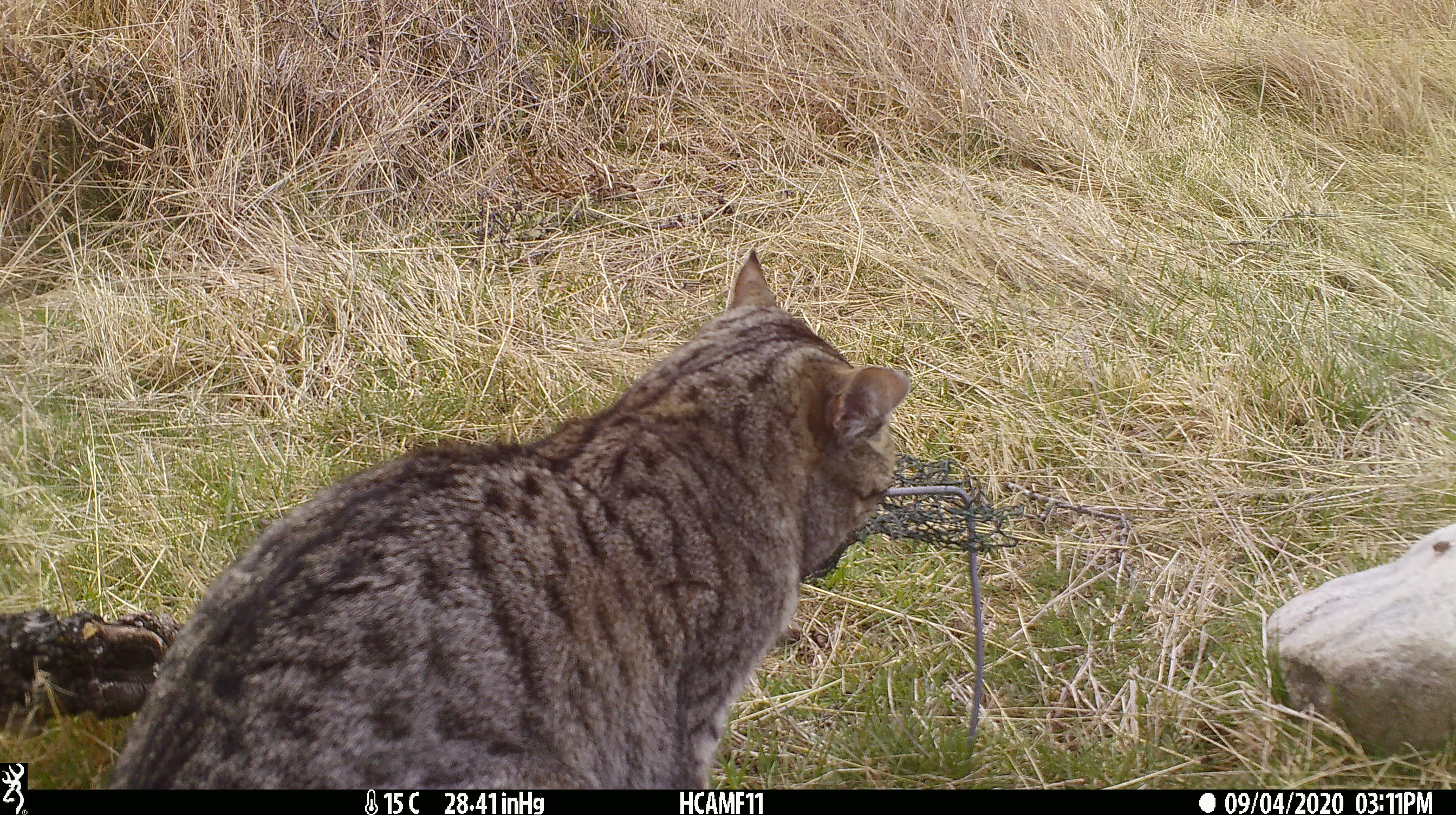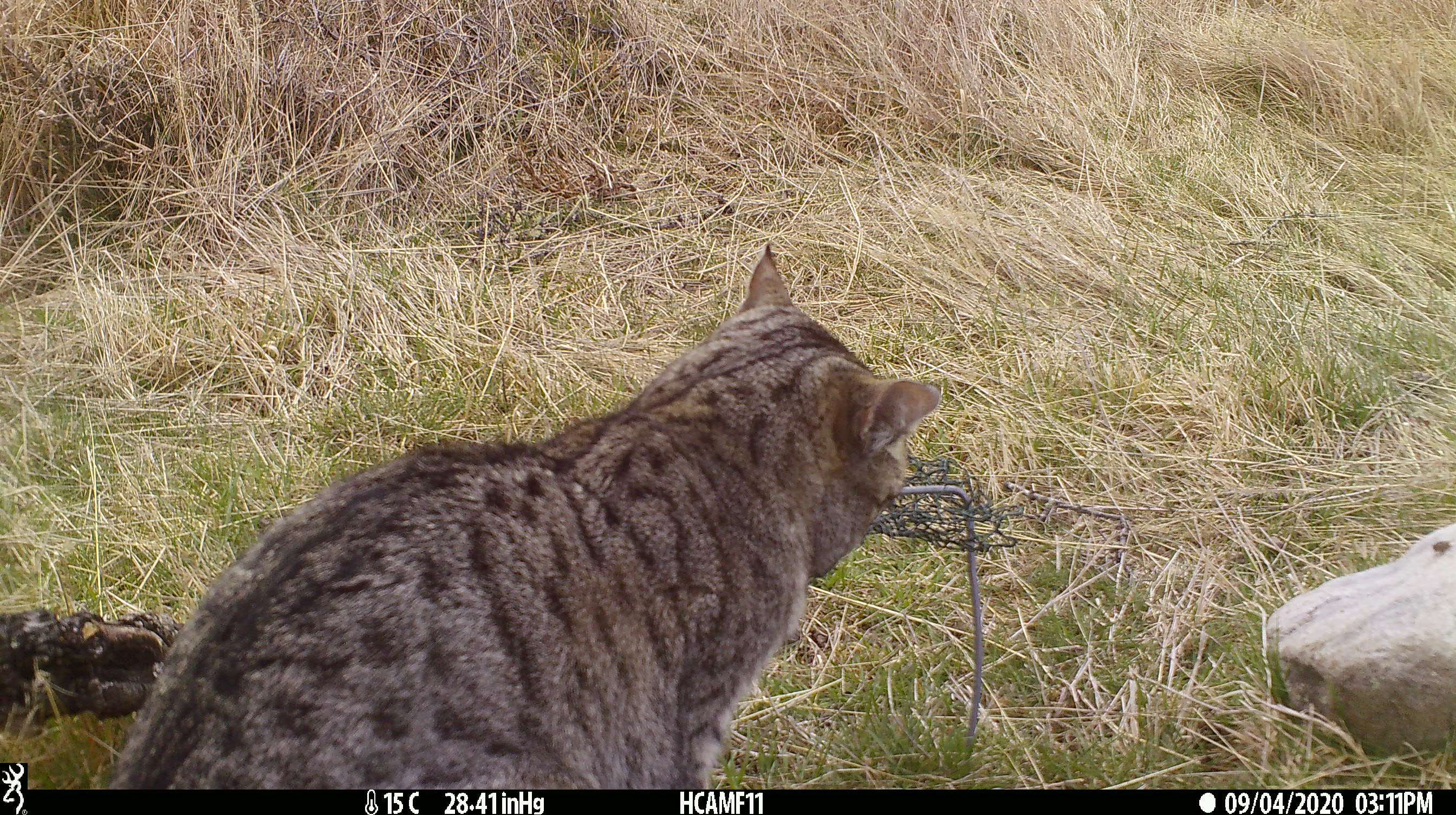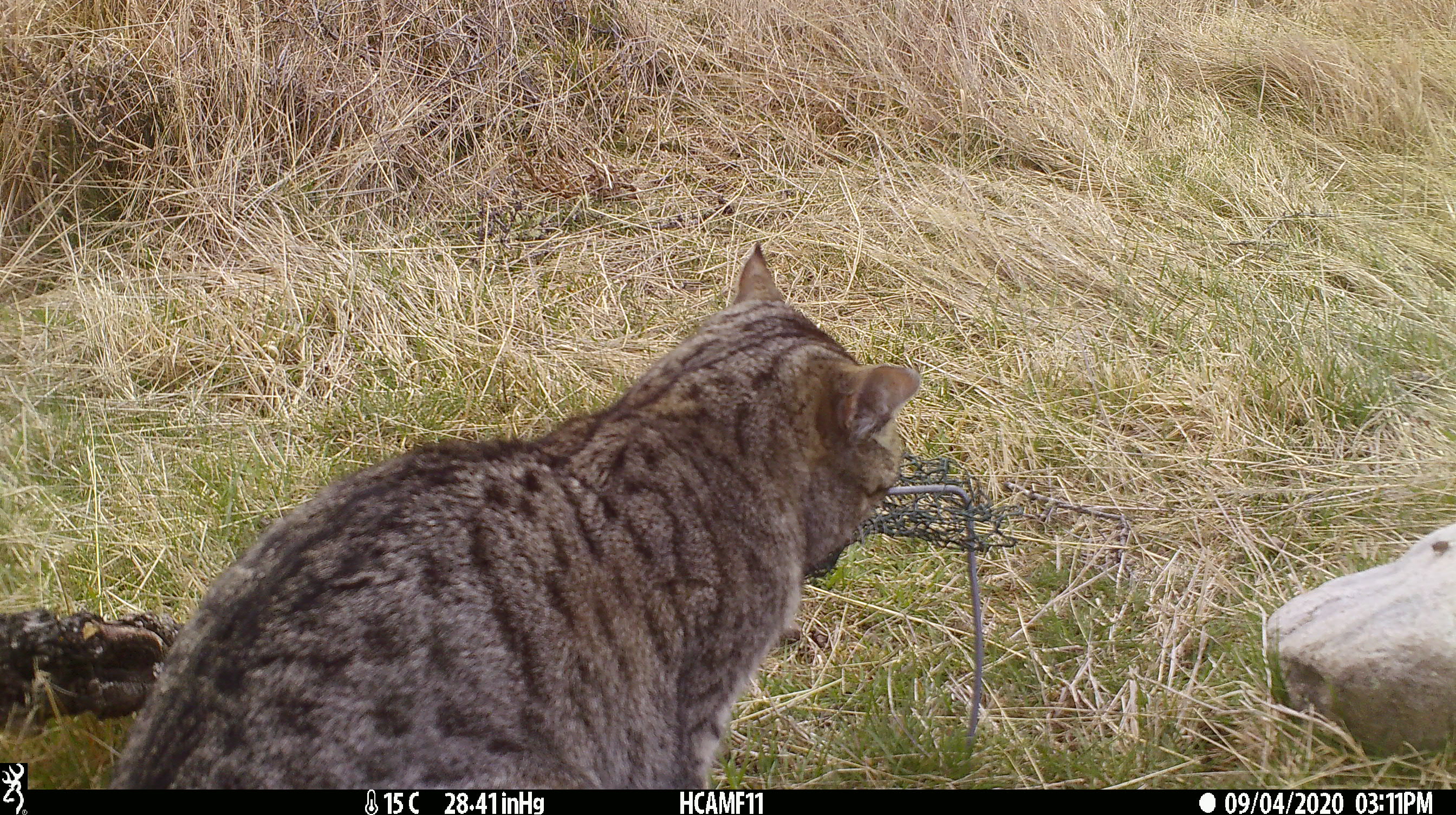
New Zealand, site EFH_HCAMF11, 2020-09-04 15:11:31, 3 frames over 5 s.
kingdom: Animalia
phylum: Chordata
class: Mammalia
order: Carnivora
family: Felidae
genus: Felis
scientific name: Felis catus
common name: domestic cat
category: cat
Cat (domestic cat) (Felis catus).